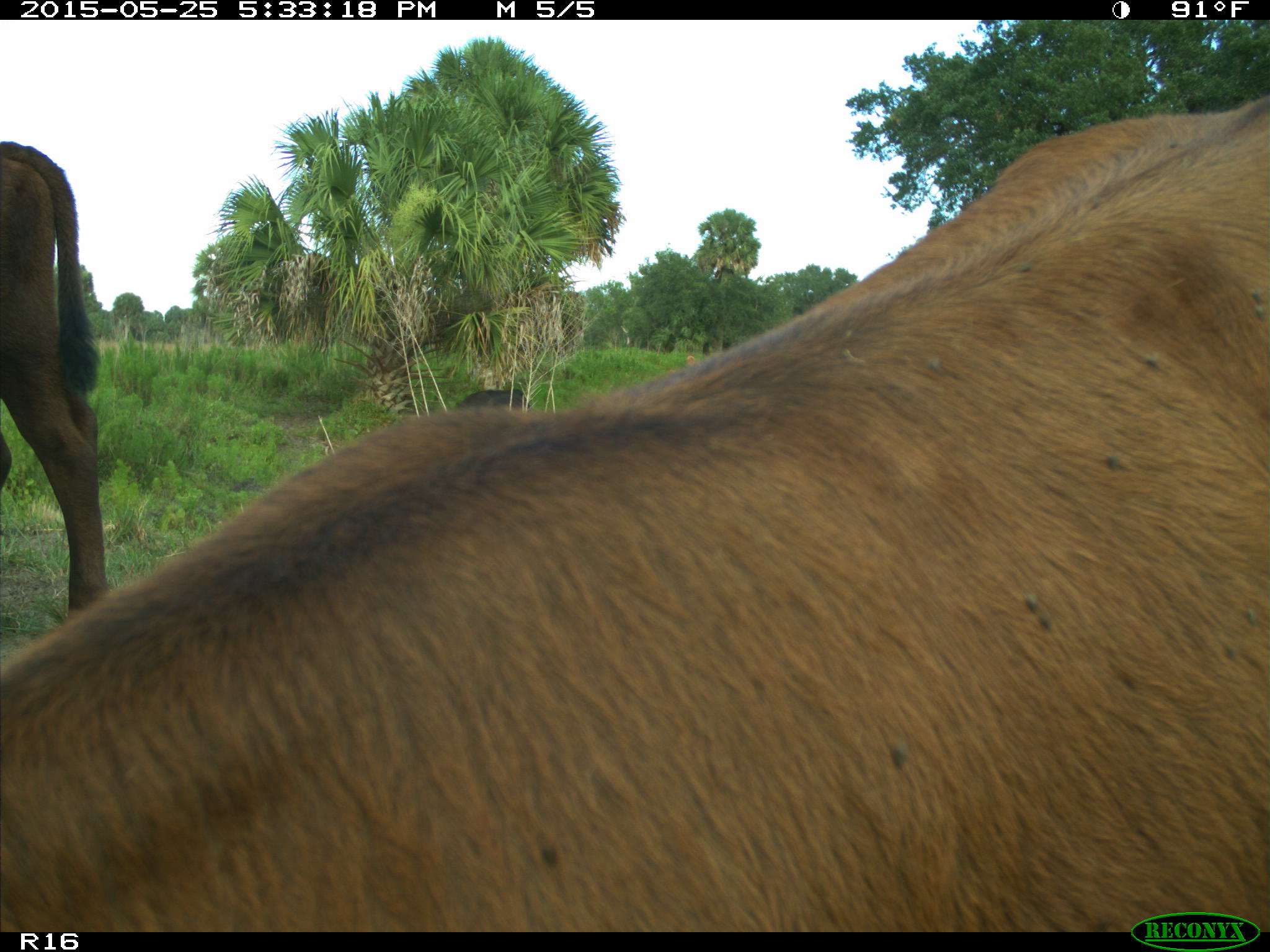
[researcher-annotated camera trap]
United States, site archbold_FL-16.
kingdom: Animalia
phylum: Chordata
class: Mammalia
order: Artiodactyla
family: Bovidae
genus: Bos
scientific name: Bos taurus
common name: domestic cow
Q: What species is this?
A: Bos taurus (domestic cow).